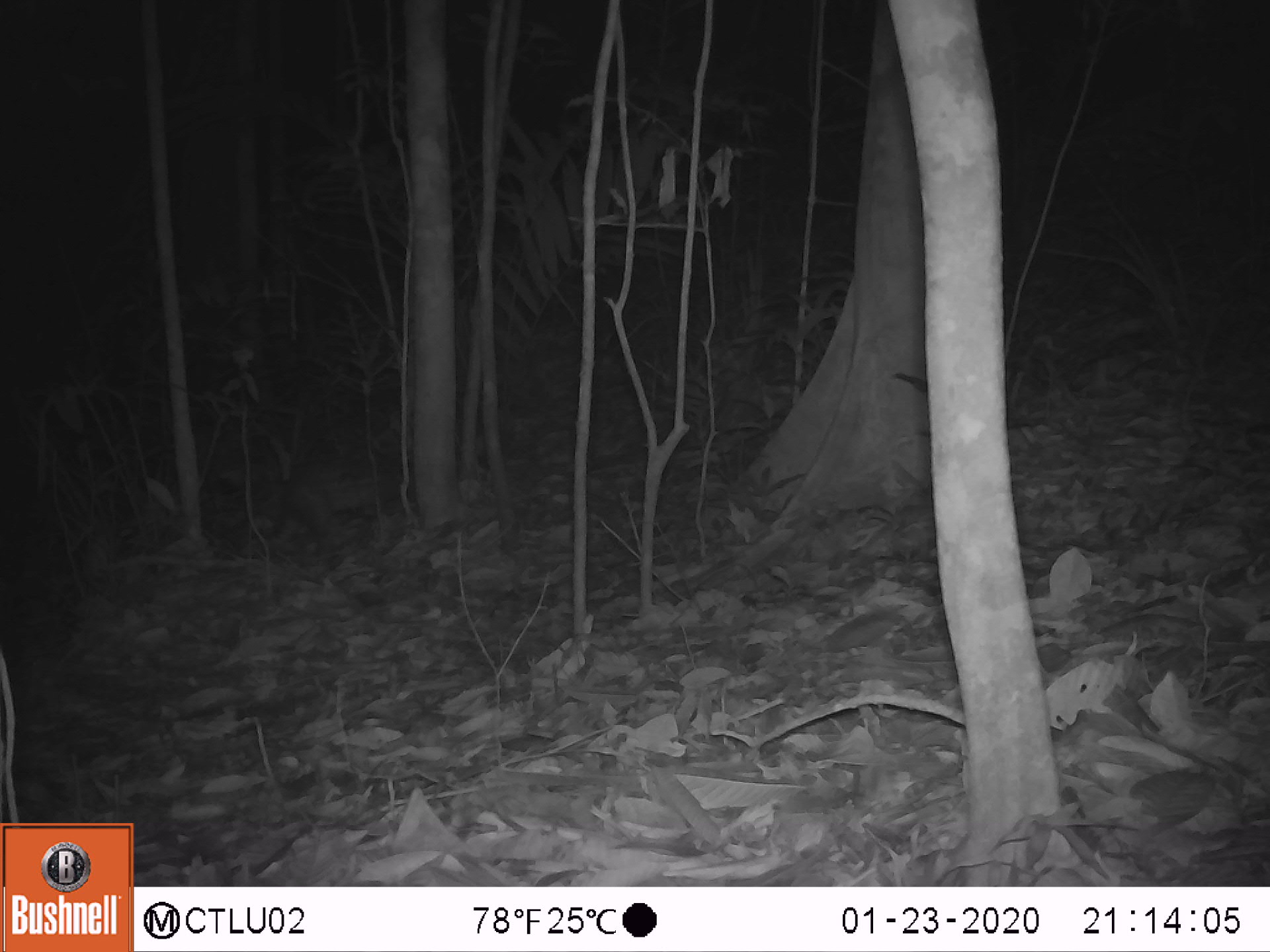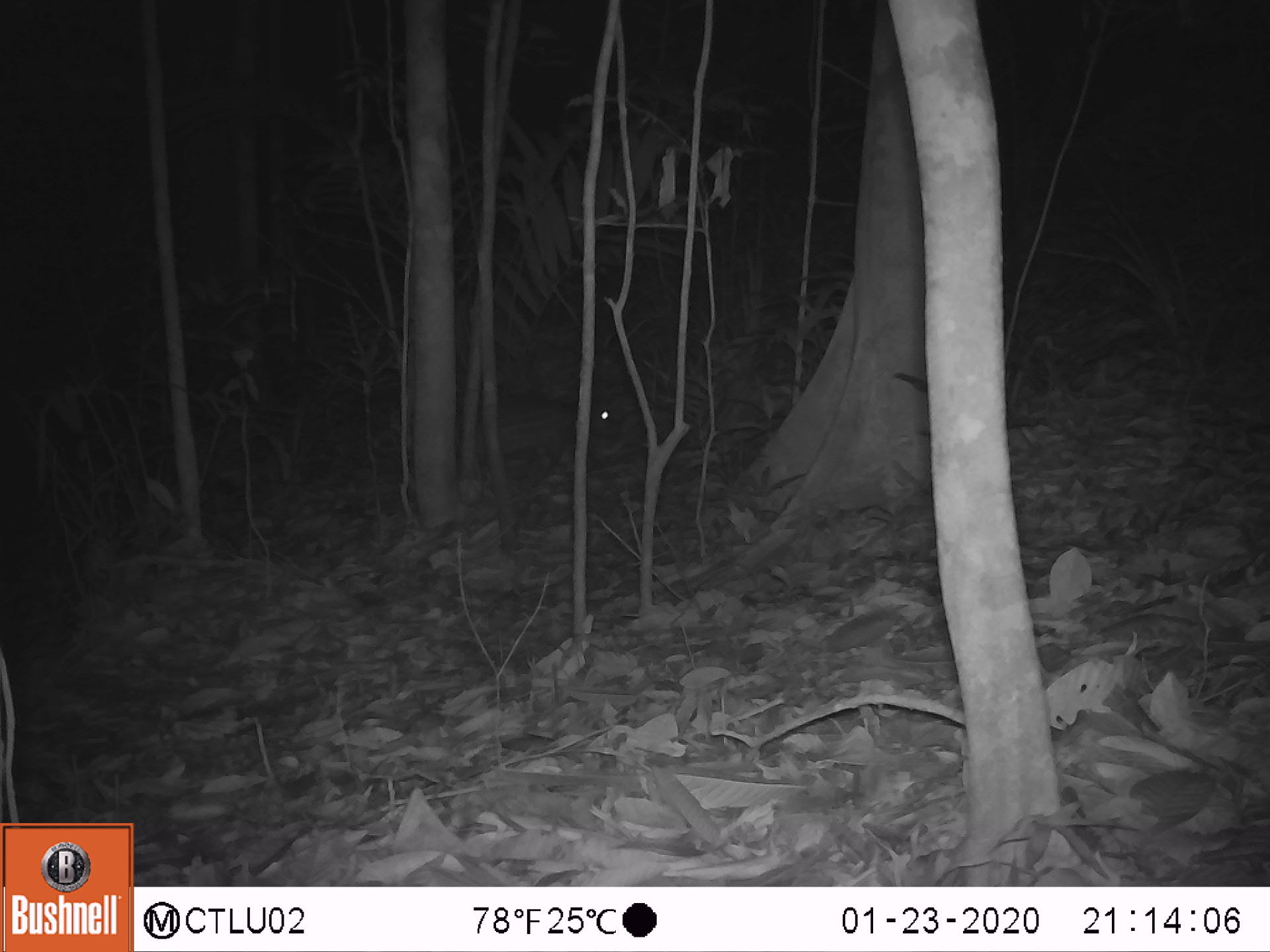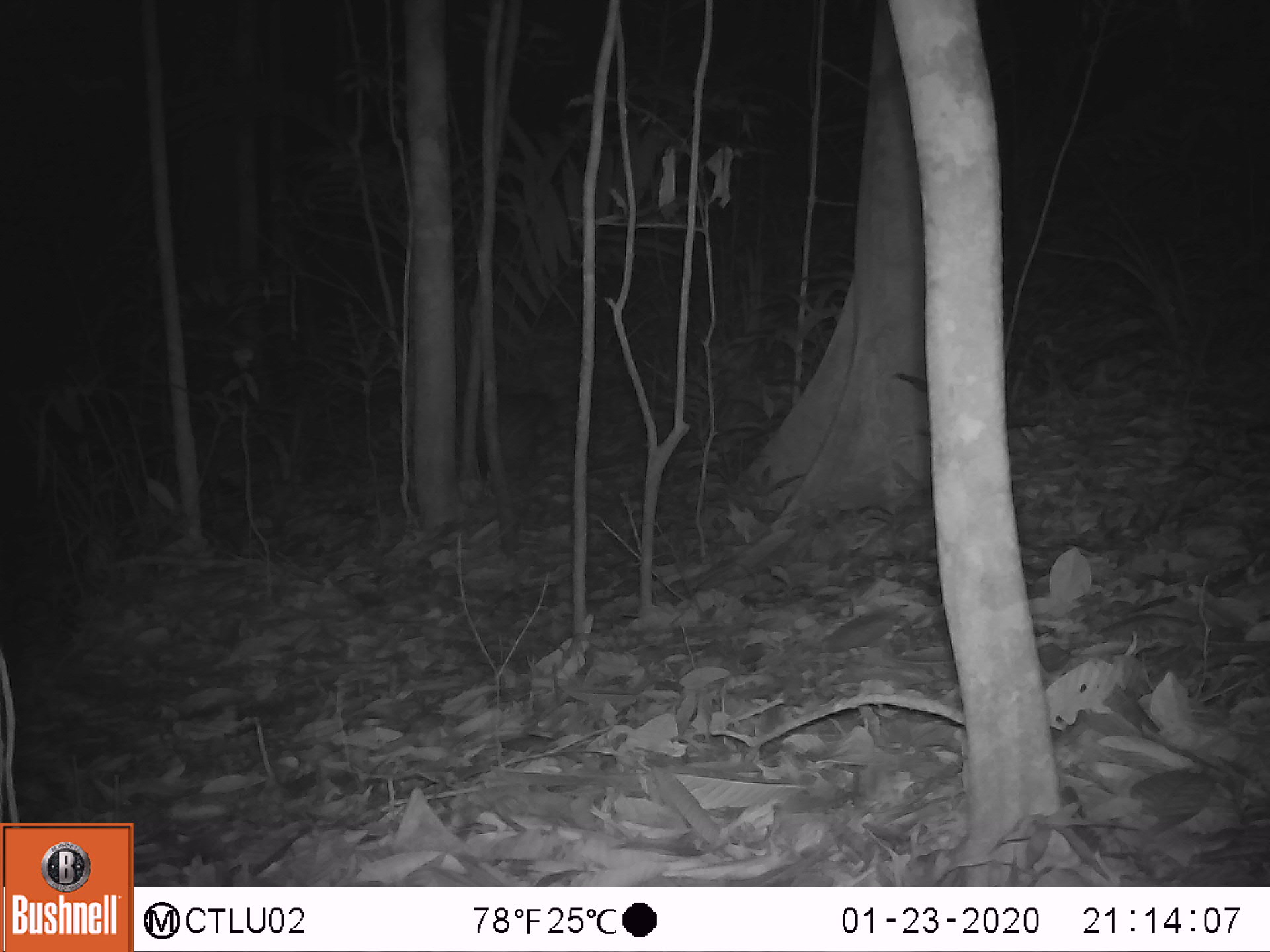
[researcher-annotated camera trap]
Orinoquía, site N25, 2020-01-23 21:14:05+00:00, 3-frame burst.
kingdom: Animalia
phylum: Chordata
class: Mammalia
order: Rodentia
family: Cuniculidae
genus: Cuniculus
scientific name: Cuniculus paca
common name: spotted paca